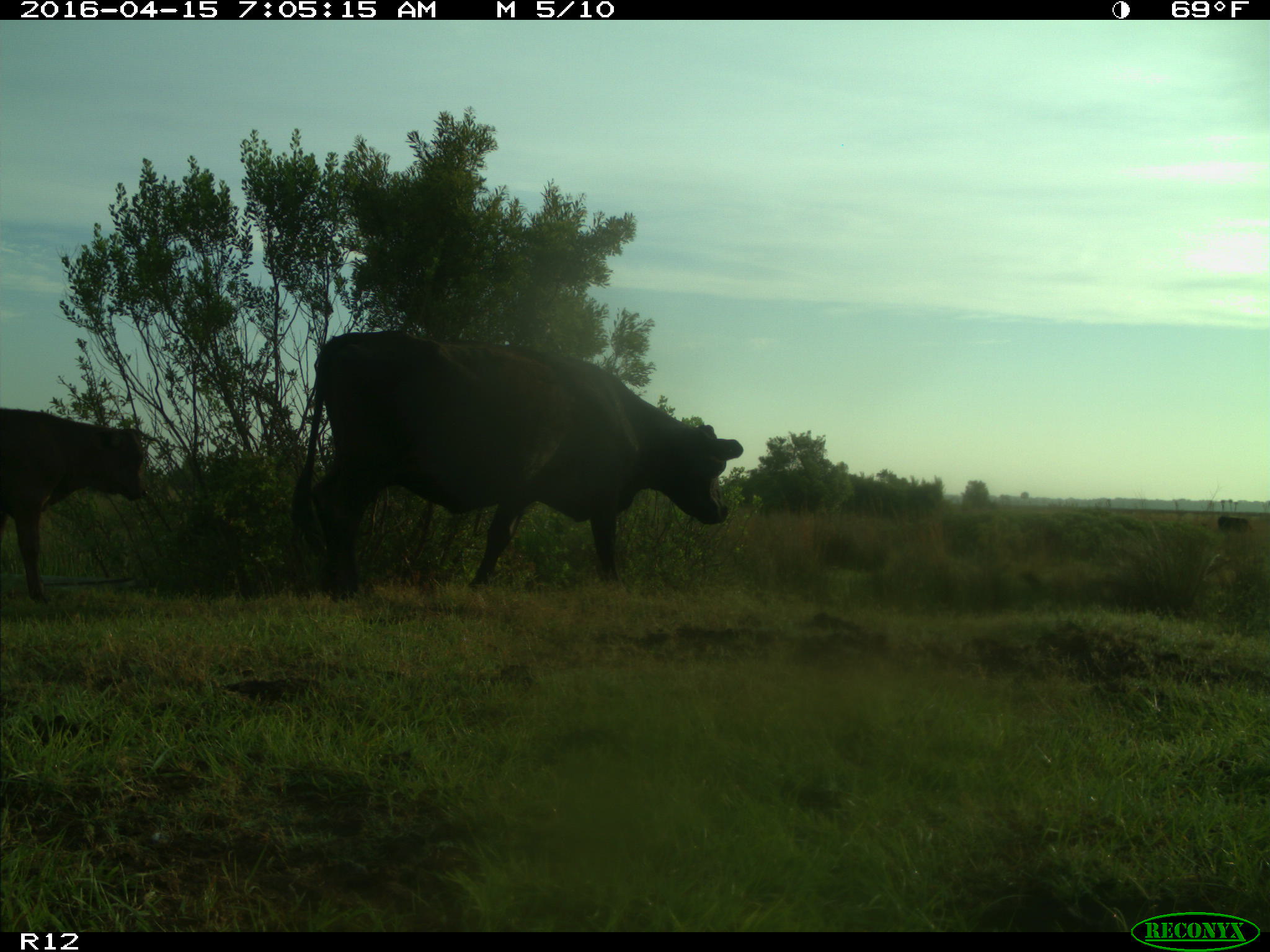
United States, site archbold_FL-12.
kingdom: Animalia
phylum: Chordata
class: Mammalia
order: Artiodactyla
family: Bovidae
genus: Bos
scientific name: Bos taurus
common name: domestic cow